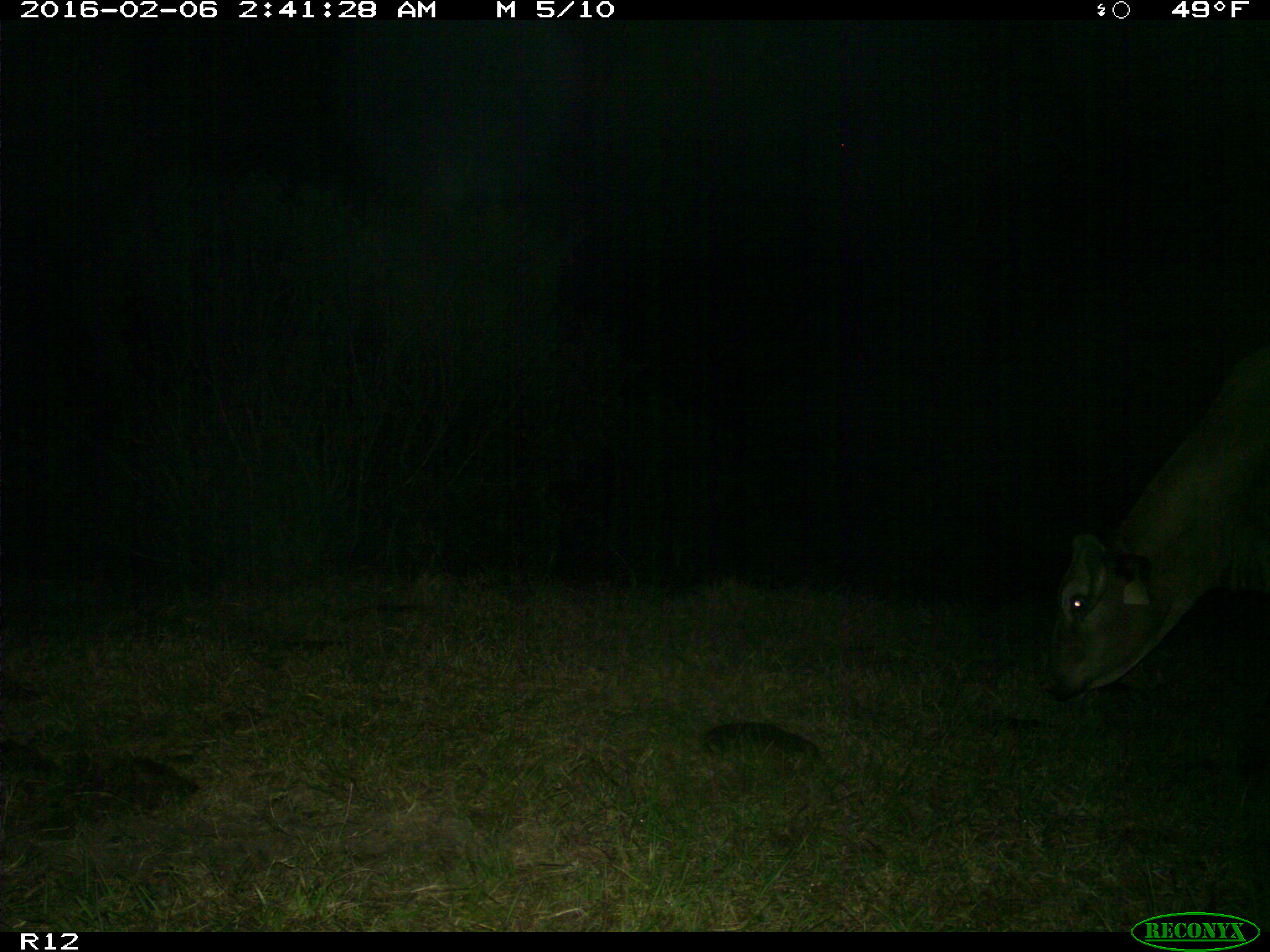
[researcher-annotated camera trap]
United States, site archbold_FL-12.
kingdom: Animalia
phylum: Chordata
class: Mammalia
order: Artiodactyla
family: Bovidae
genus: Bos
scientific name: Bos taurus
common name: domestic cow